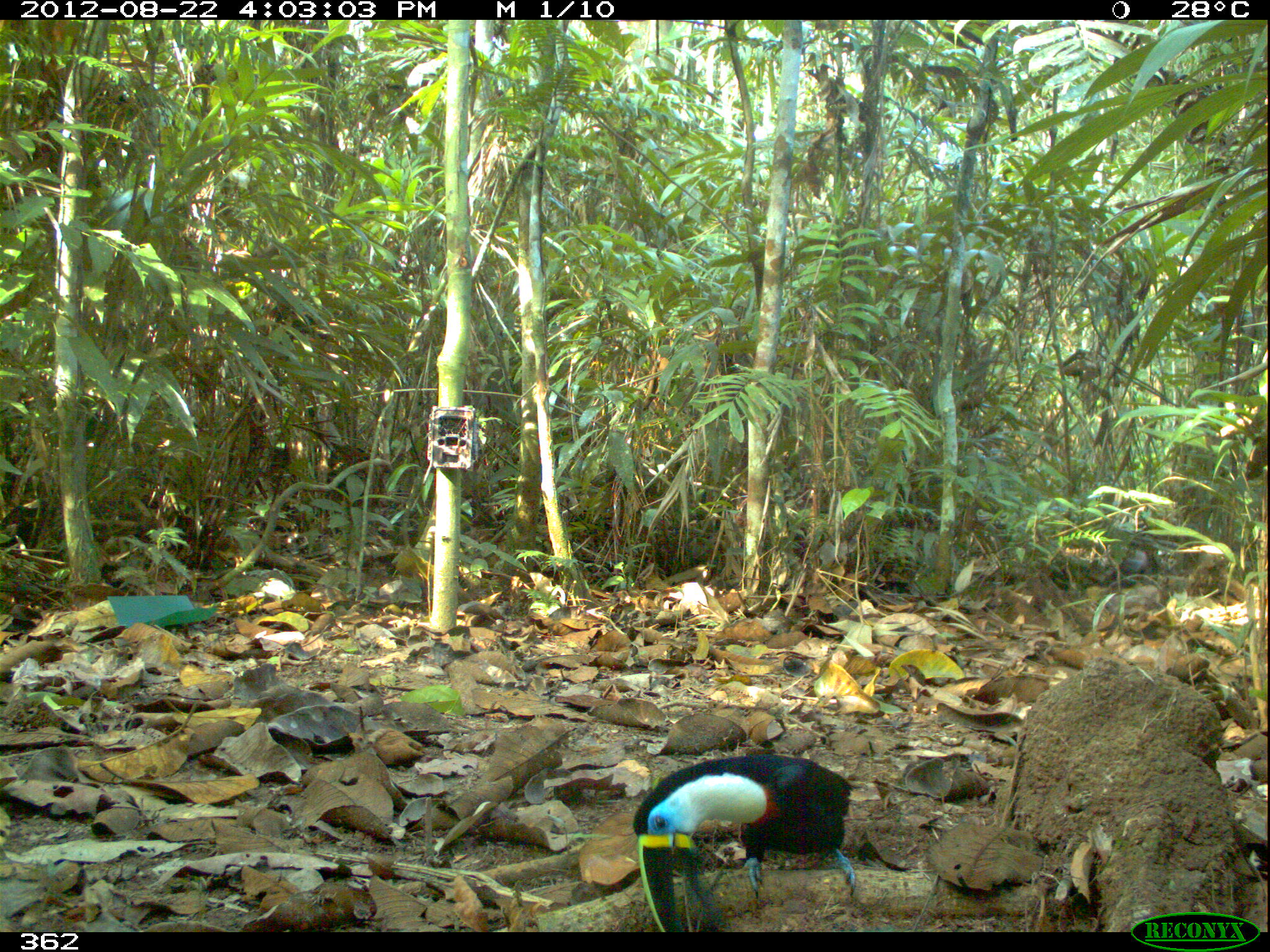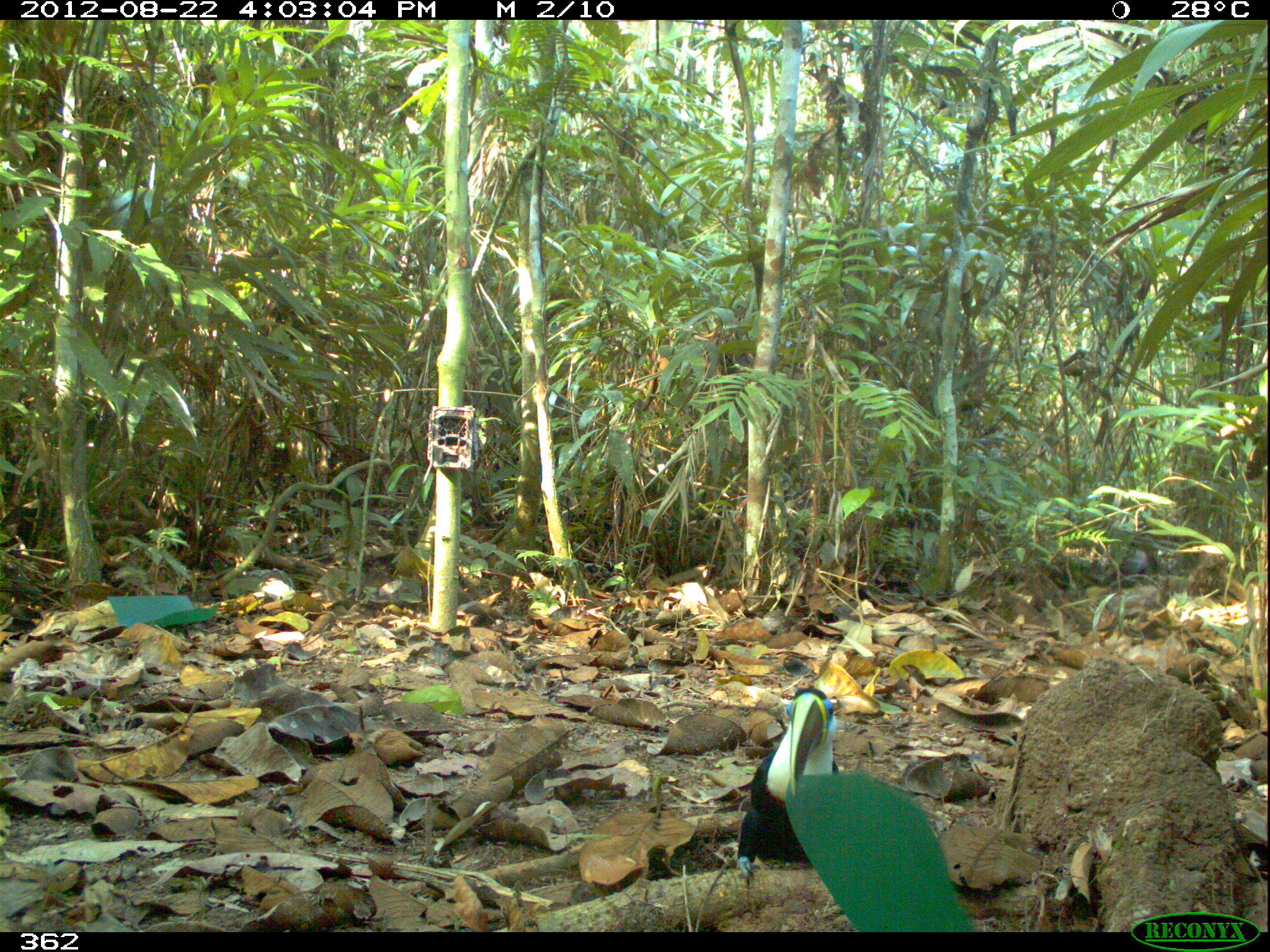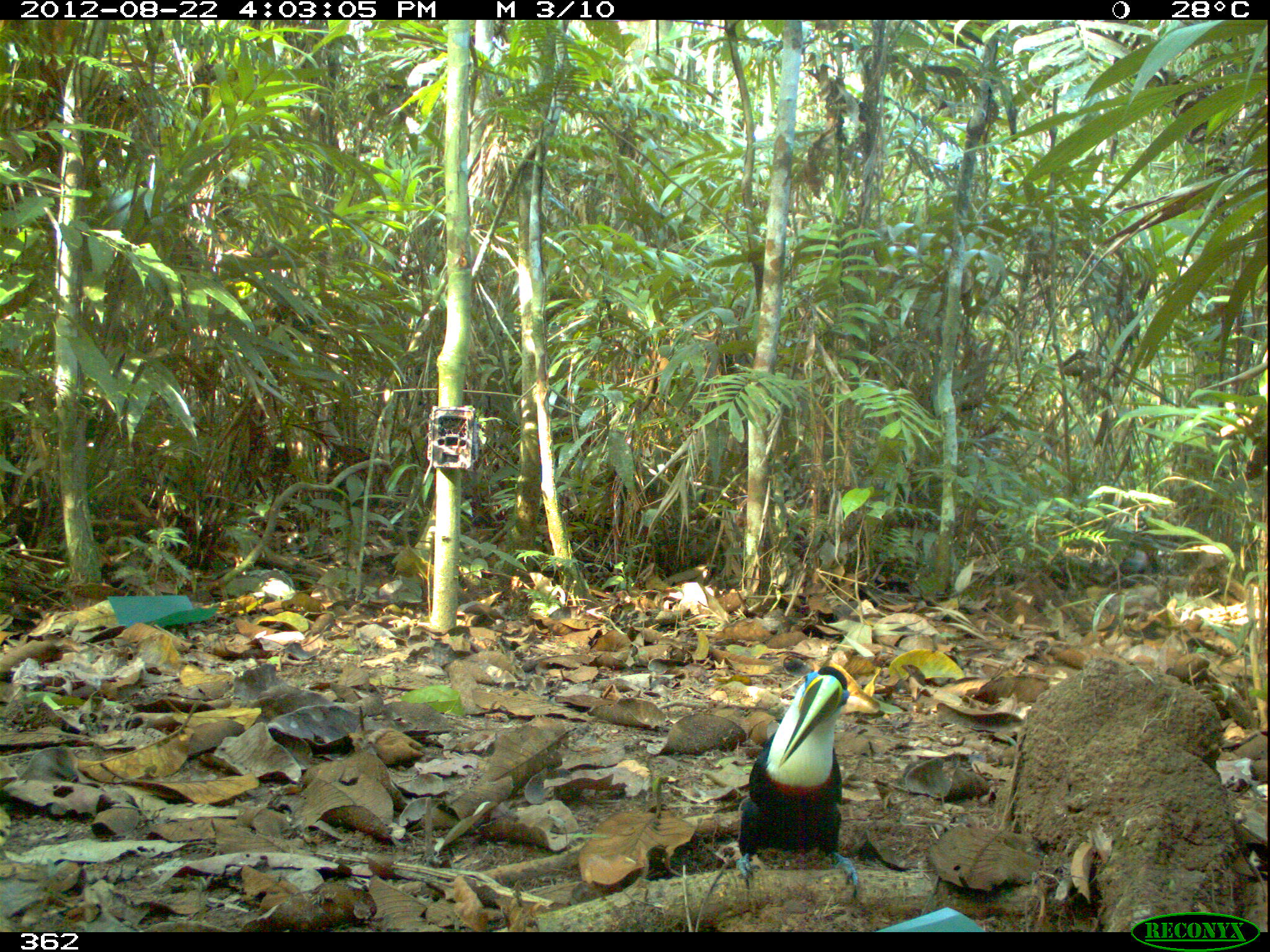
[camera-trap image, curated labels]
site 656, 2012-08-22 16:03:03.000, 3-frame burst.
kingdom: Animalia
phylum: Chordata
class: Aves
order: Piciformes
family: Ramphastidae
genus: Ramphastos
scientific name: Ramphastos tucanus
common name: white-throated toucan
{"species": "Ramphastos tucanus (white-throated toucan)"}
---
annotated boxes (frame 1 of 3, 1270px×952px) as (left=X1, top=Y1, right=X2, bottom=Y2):
ramphastos tucanus: (left=632, top=748, right=859, bottom=930)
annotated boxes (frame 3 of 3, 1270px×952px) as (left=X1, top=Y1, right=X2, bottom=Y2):
ramphastos tucanus: (left=733, top=663, right=861, bottom=890)